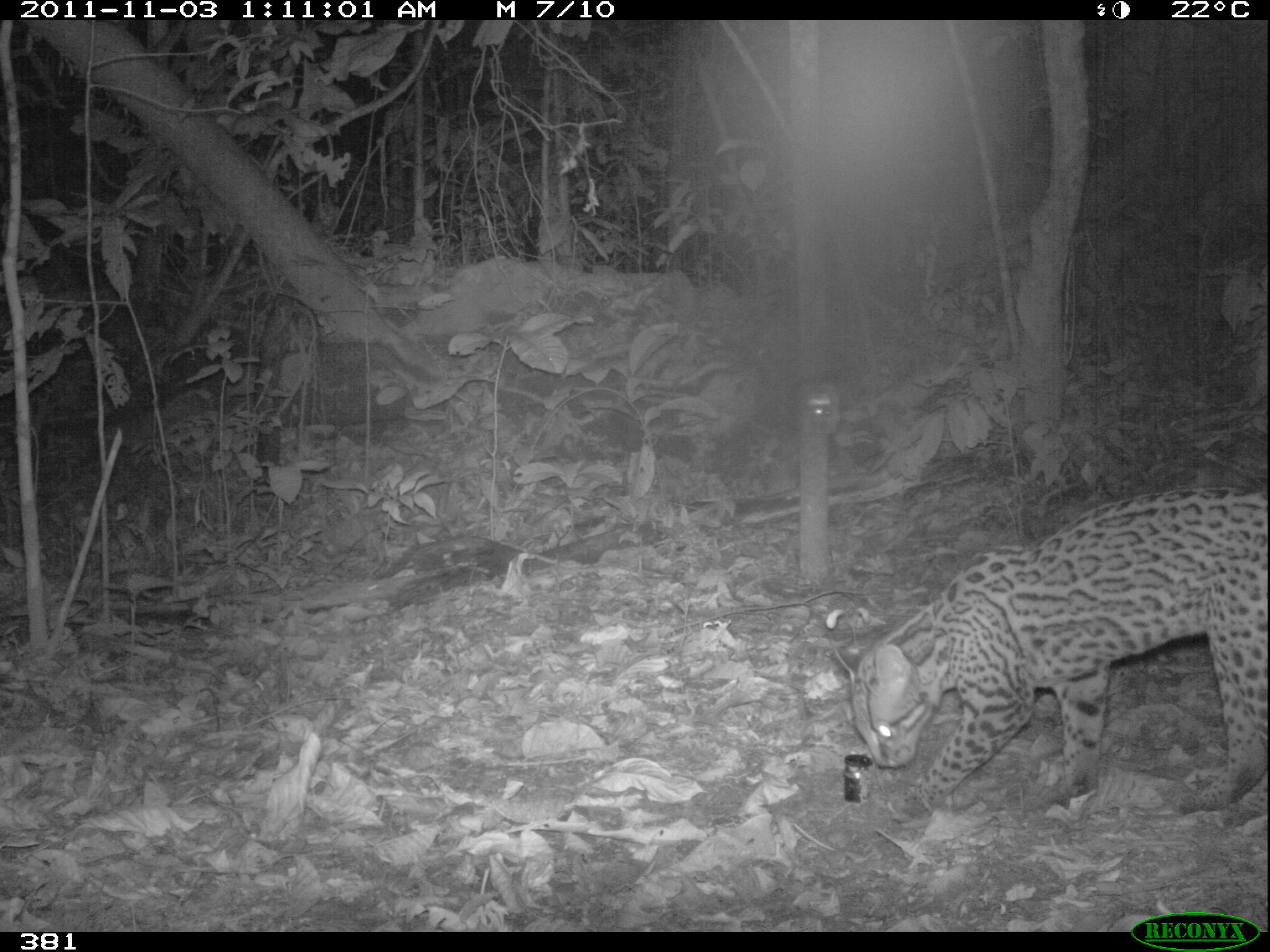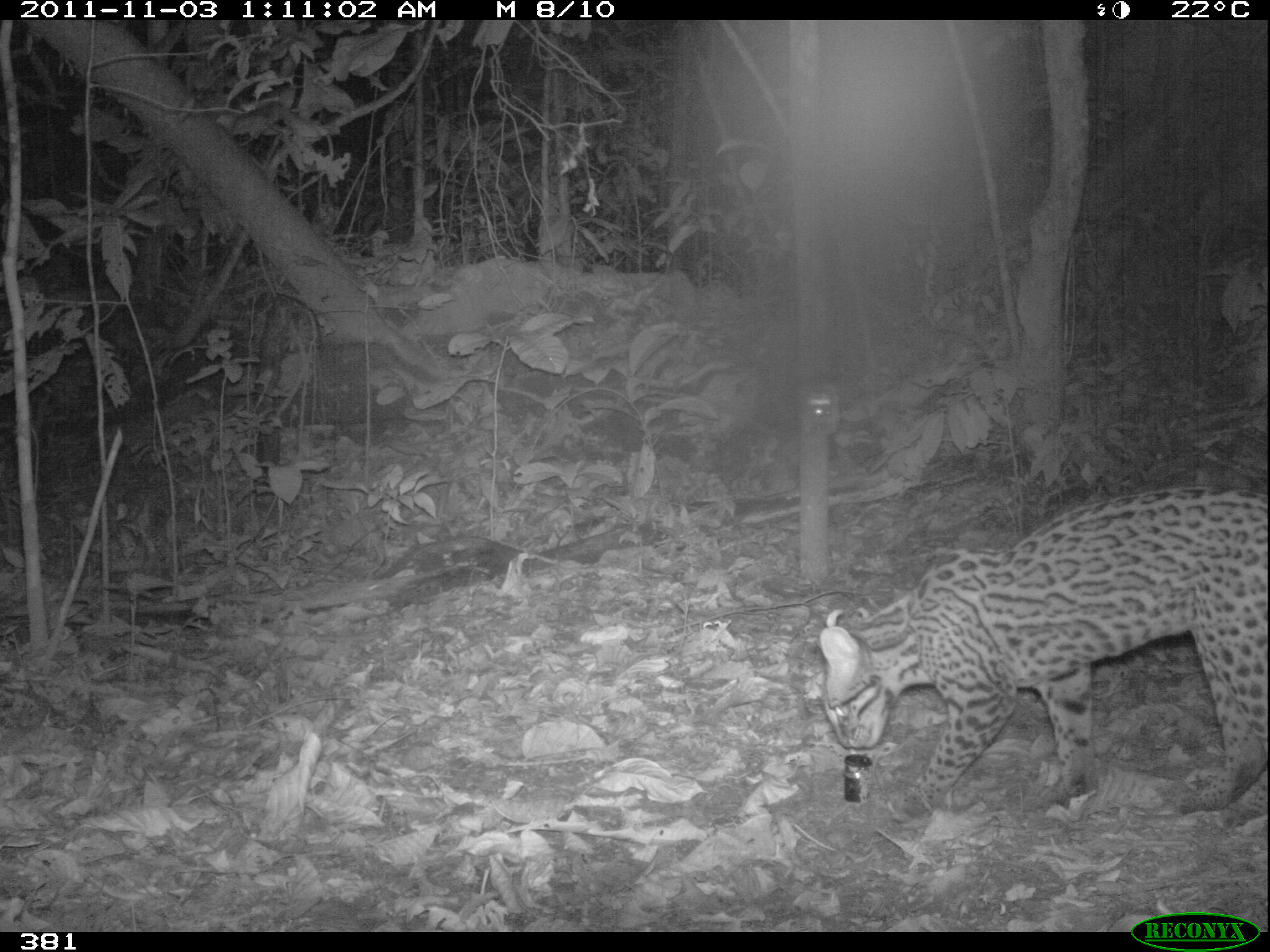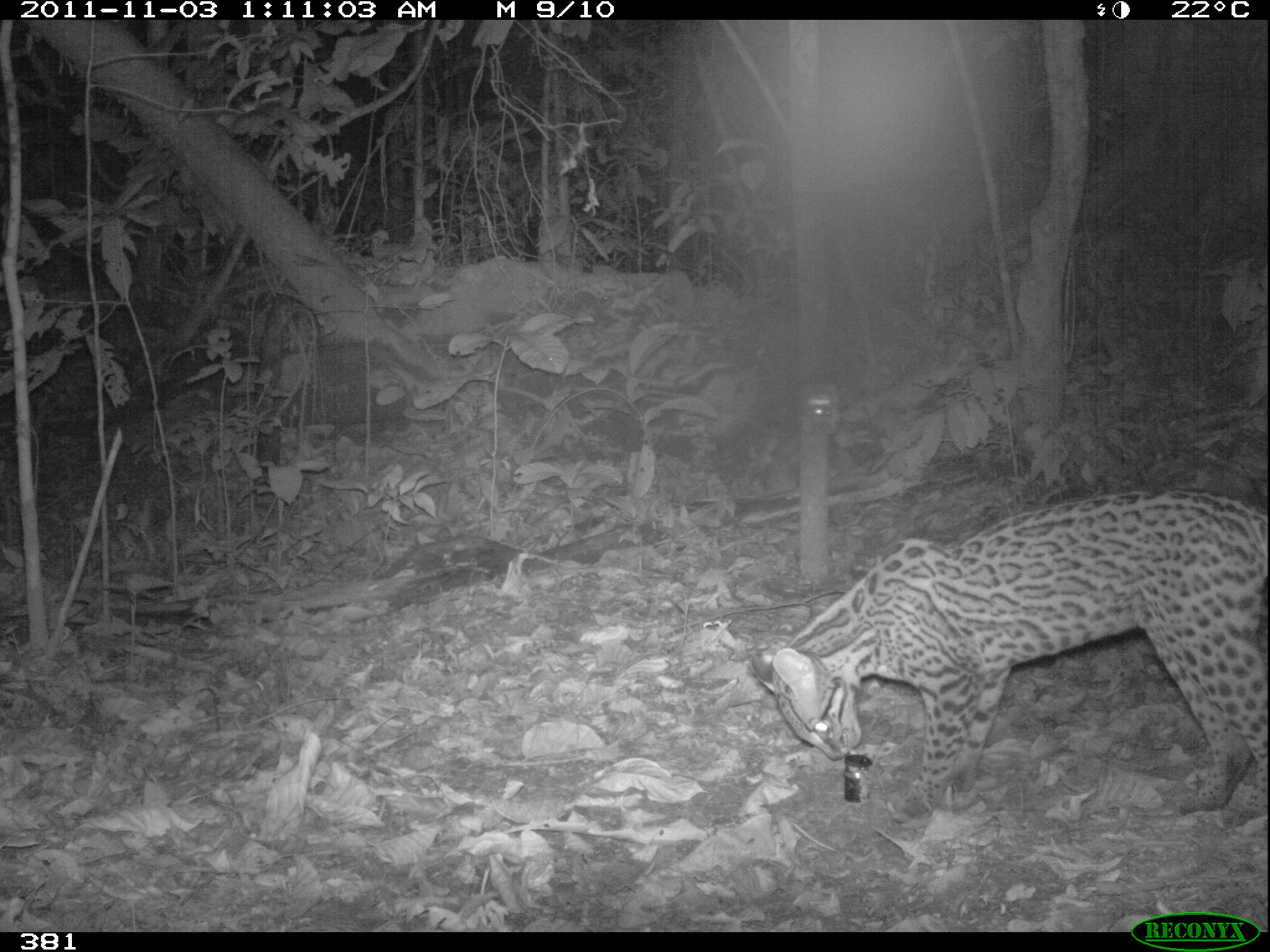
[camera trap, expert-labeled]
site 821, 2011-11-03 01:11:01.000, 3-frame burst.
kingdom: Animalia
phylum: Chordata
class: Mammalia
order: Carnivora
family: Felidae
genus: Leopardus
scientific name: Leopardus pardalis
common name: ocelot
Leopardus pardalis (ocelot).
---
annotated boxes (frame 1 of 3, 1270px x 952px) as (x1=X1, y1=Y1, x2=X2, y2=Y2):
leopardus pardalis: (x1=831, y1=484, x2=1270, y2=825)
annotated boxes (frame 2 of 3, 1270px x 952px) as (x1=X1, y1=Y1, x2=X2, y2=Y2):
leopardus pardalis: (x1=814, y1=484, x2=1270, y2=822)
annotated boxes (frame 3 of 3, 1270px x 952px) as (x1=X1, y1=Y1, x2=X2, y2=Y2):
leopardus pardalis: (x1=747, y1=485, x2=1270, y2=832)